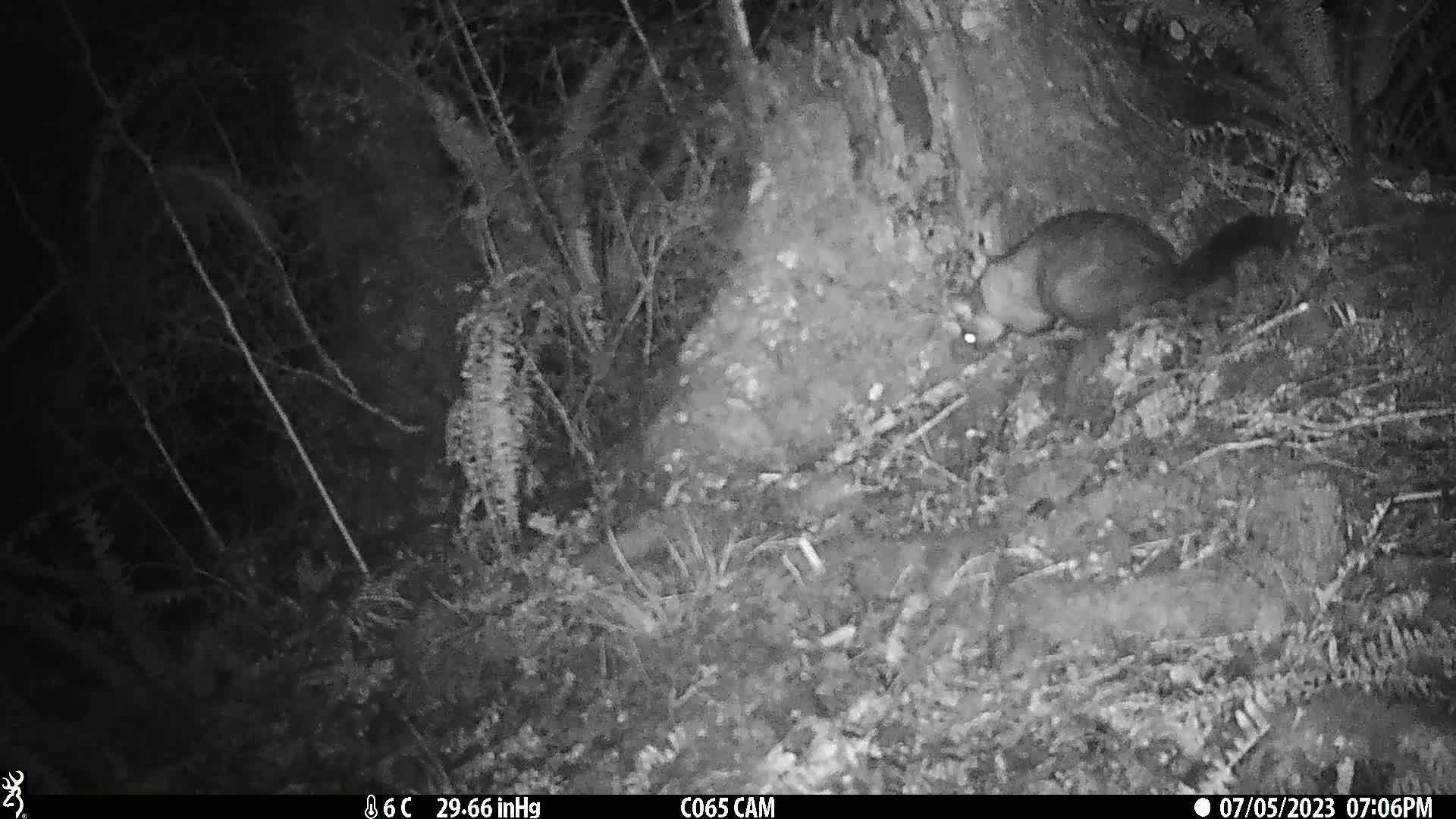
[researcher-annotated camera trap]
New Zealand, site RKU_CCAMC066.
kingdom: Animalia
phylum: Chordata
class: Mammalia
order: Diprotodontia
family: Phalangeridae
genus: Trichosurus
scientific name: Trichosurus vulpecula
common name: common brushtail possum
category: possum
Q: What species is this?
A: Possum (common brushtail possum) (Trichosurus vulpecula).